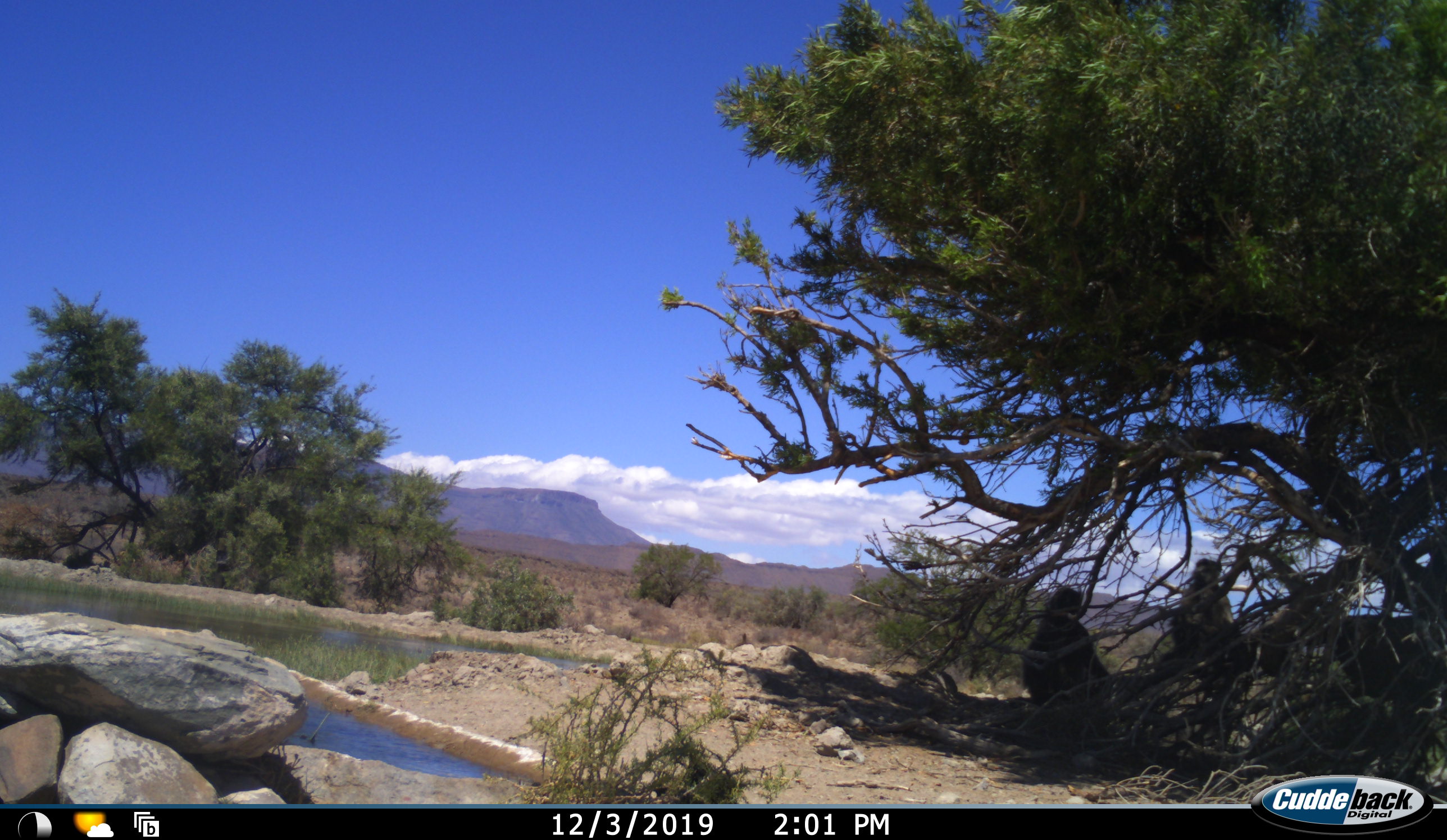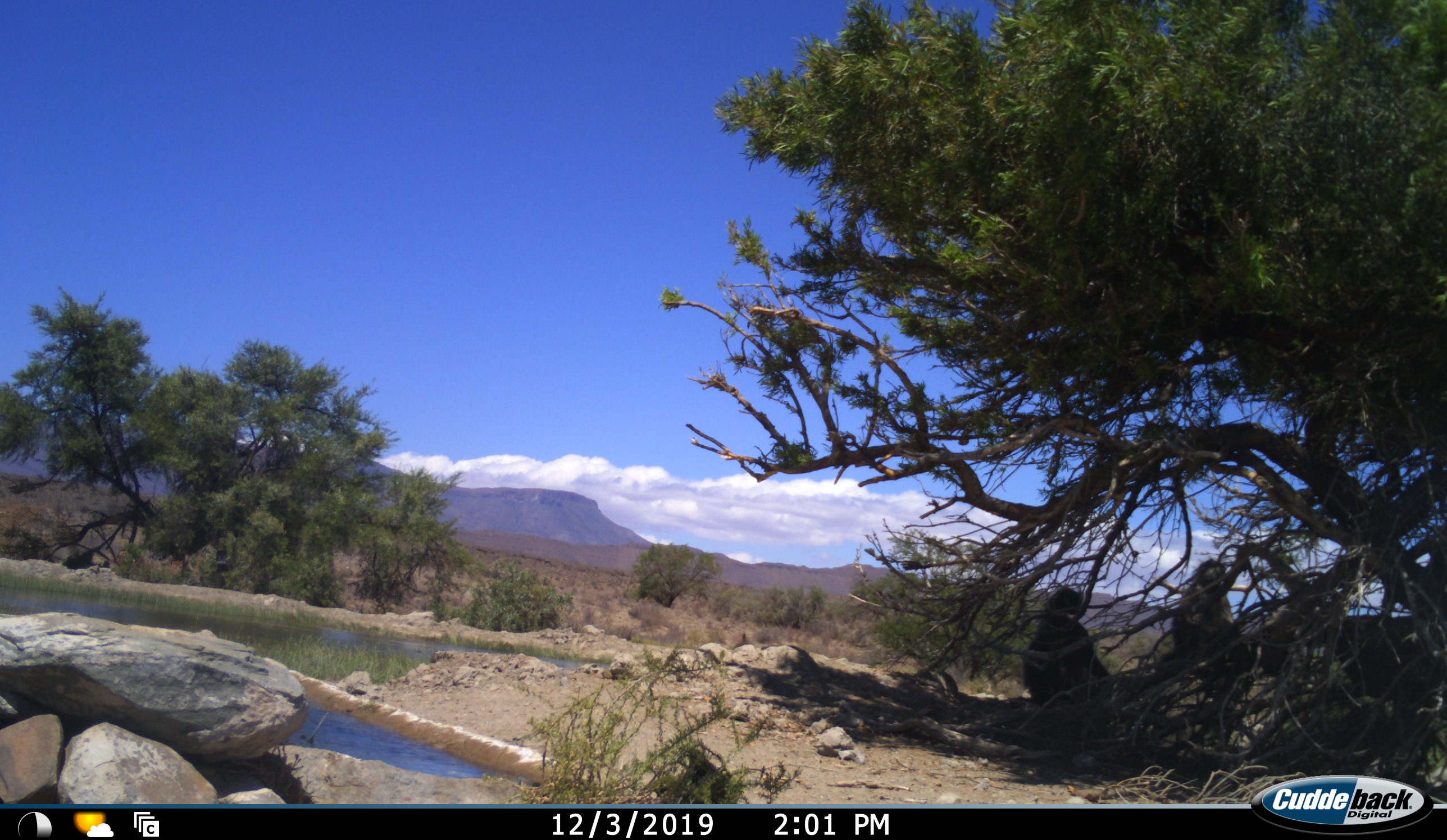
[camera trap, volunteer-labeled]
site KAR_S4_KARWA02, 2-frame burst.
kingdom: Animalia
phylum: Chordata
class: Mammalia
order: Primates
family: Cercopithecidae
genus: Papio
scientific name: Papio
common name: baboon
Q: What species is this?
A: Baboon (Papio).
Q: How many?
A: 3.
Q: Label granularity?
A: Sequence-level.